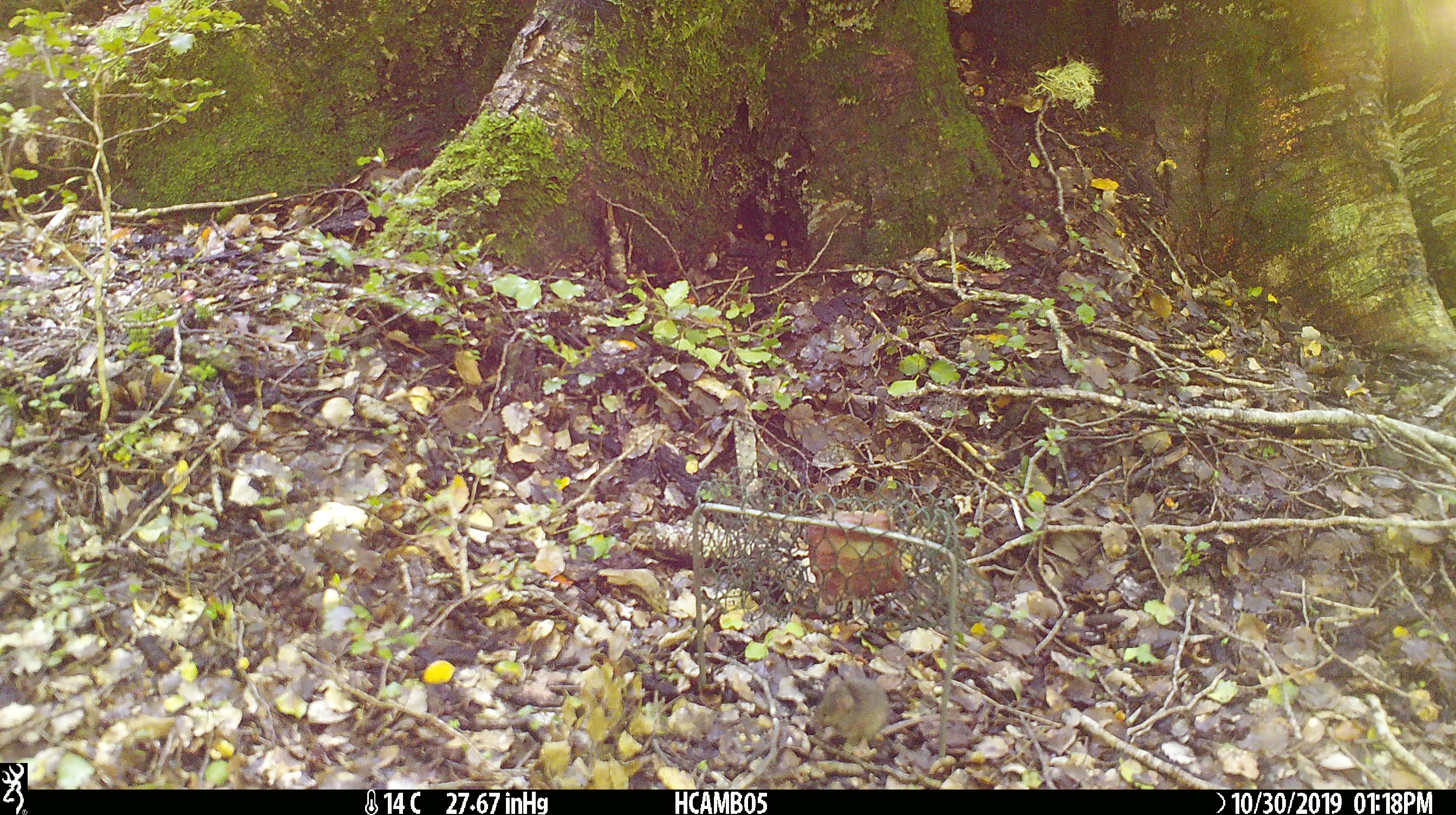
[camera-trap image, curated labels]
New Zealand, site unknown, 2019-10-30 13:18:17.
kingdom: Animalia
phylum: Chordata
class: Mammalia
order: Rodentia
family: Muridae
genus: Mus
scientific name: Mus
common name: mouse